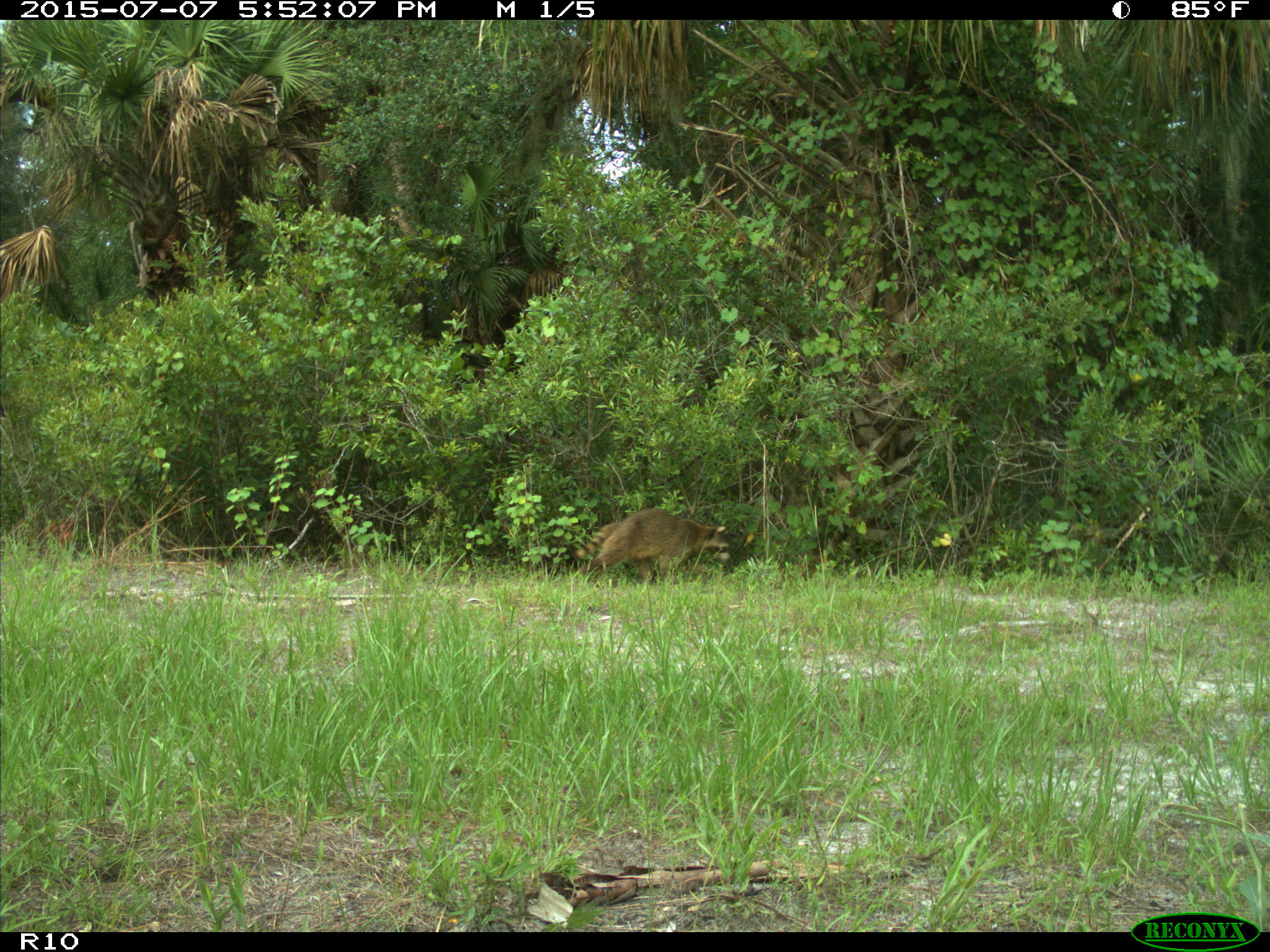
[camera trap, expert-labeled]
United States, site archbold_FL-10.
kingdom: Animalia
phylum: Chordata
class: Mammalia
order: Carnivora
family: Procyonidae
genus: Procyon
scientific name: Procyon lotor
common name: common raccoon